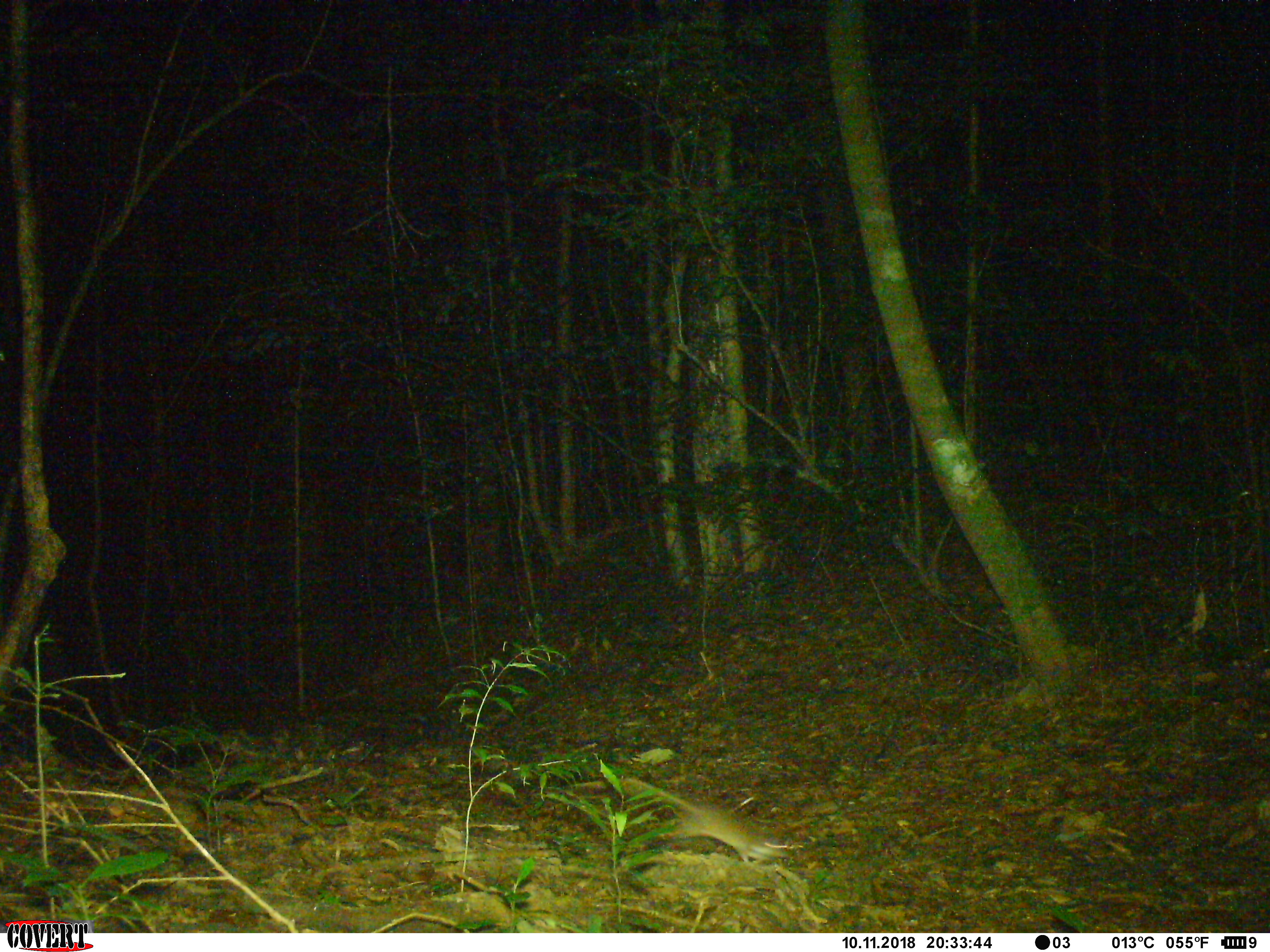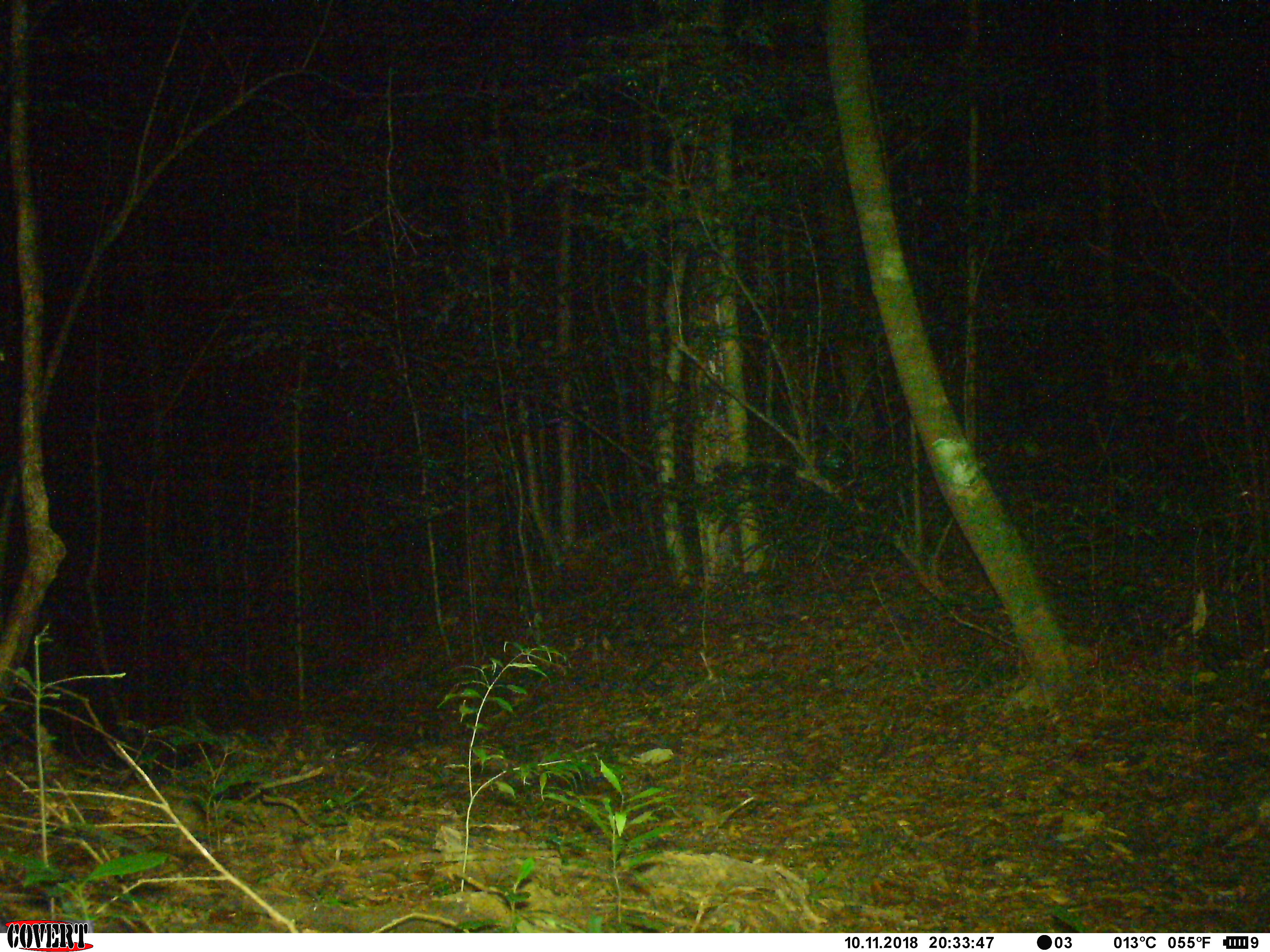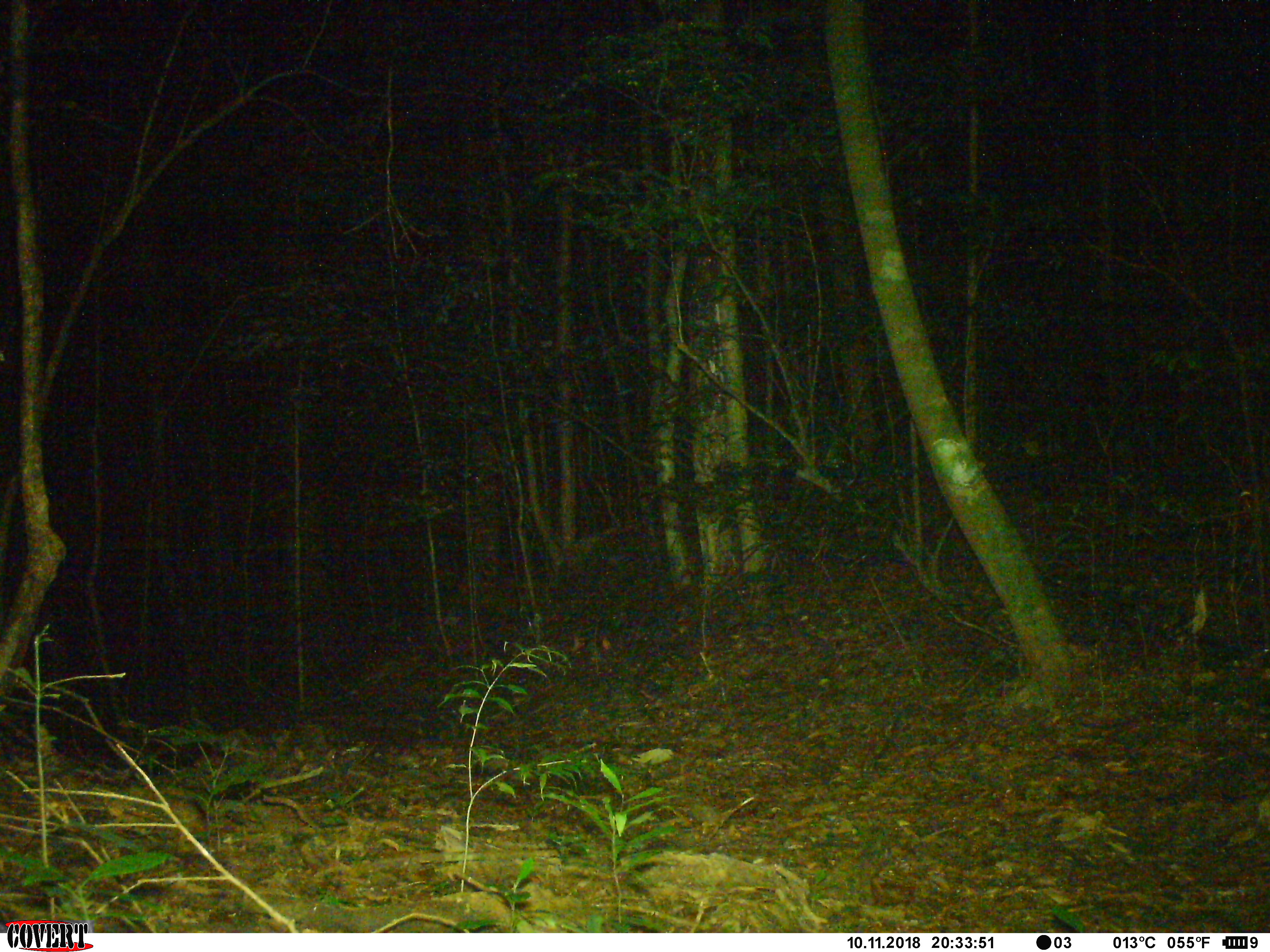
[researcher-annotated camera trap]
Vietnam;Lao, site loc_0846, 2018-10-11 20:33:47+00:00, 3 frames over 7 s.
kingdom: Animalia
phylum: Chordata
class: Mammalia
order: Rodentia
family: Muridae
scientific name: Muridae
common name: old-world mice and rats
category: unidentified murid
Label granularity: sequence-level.